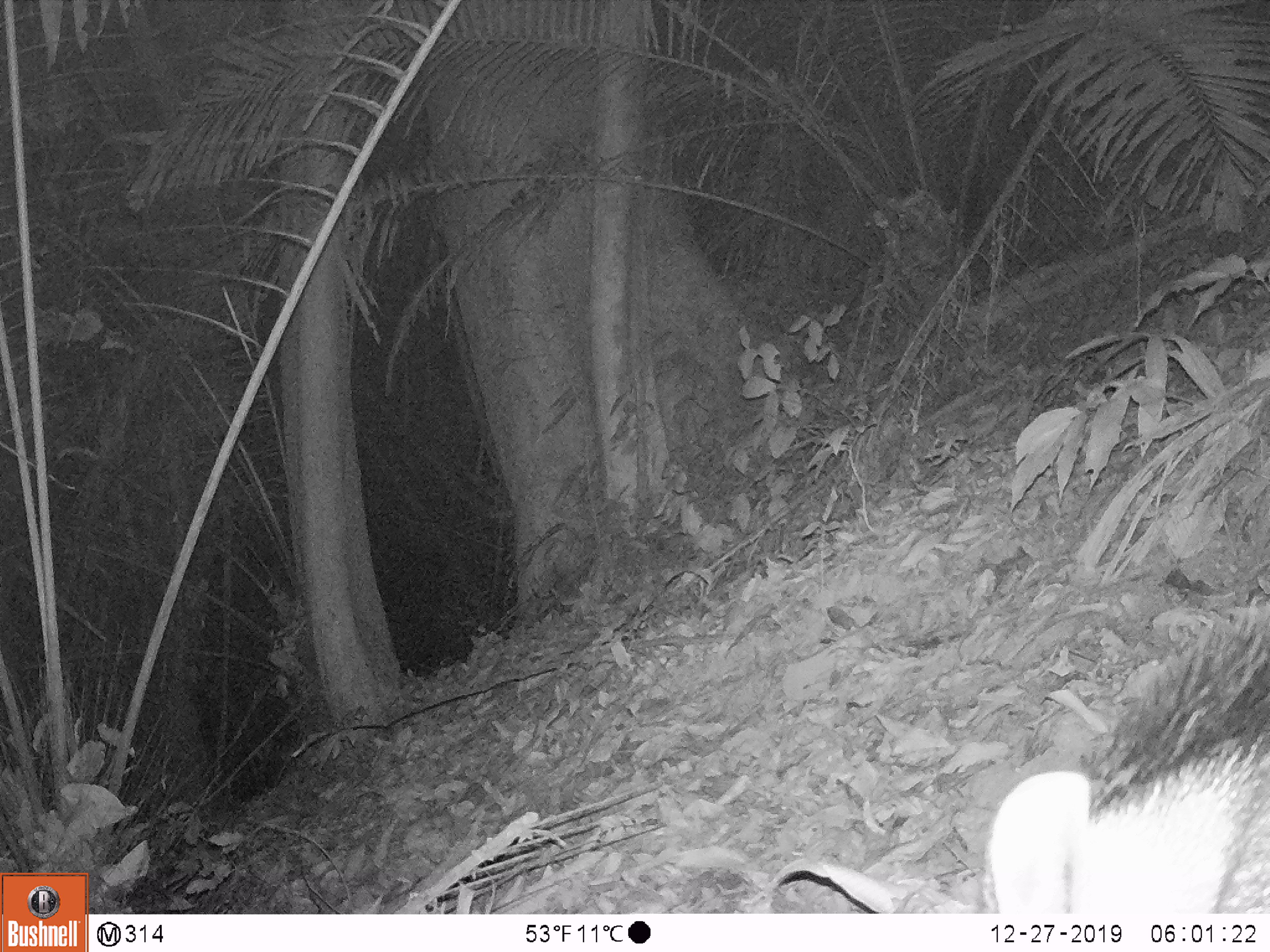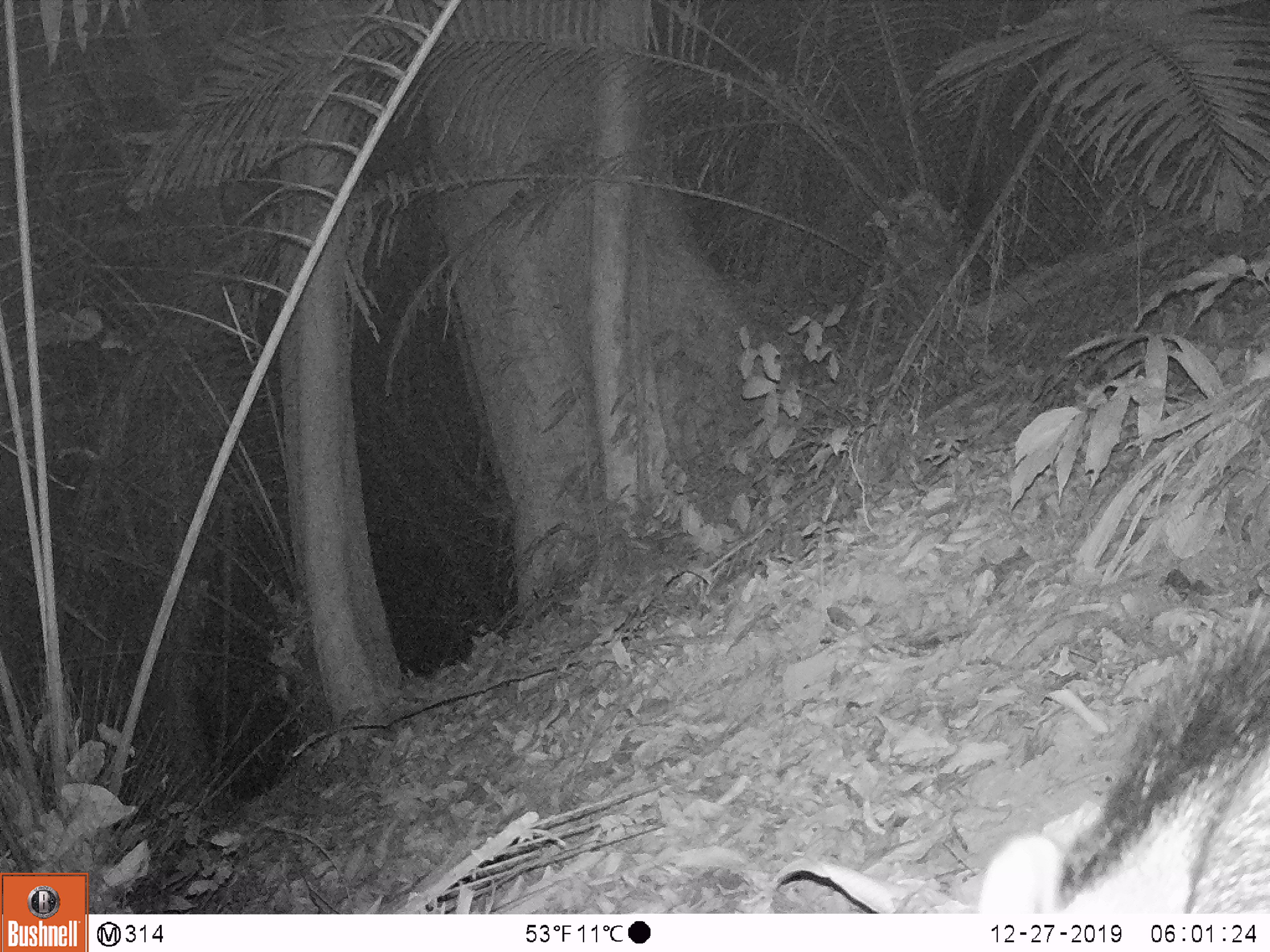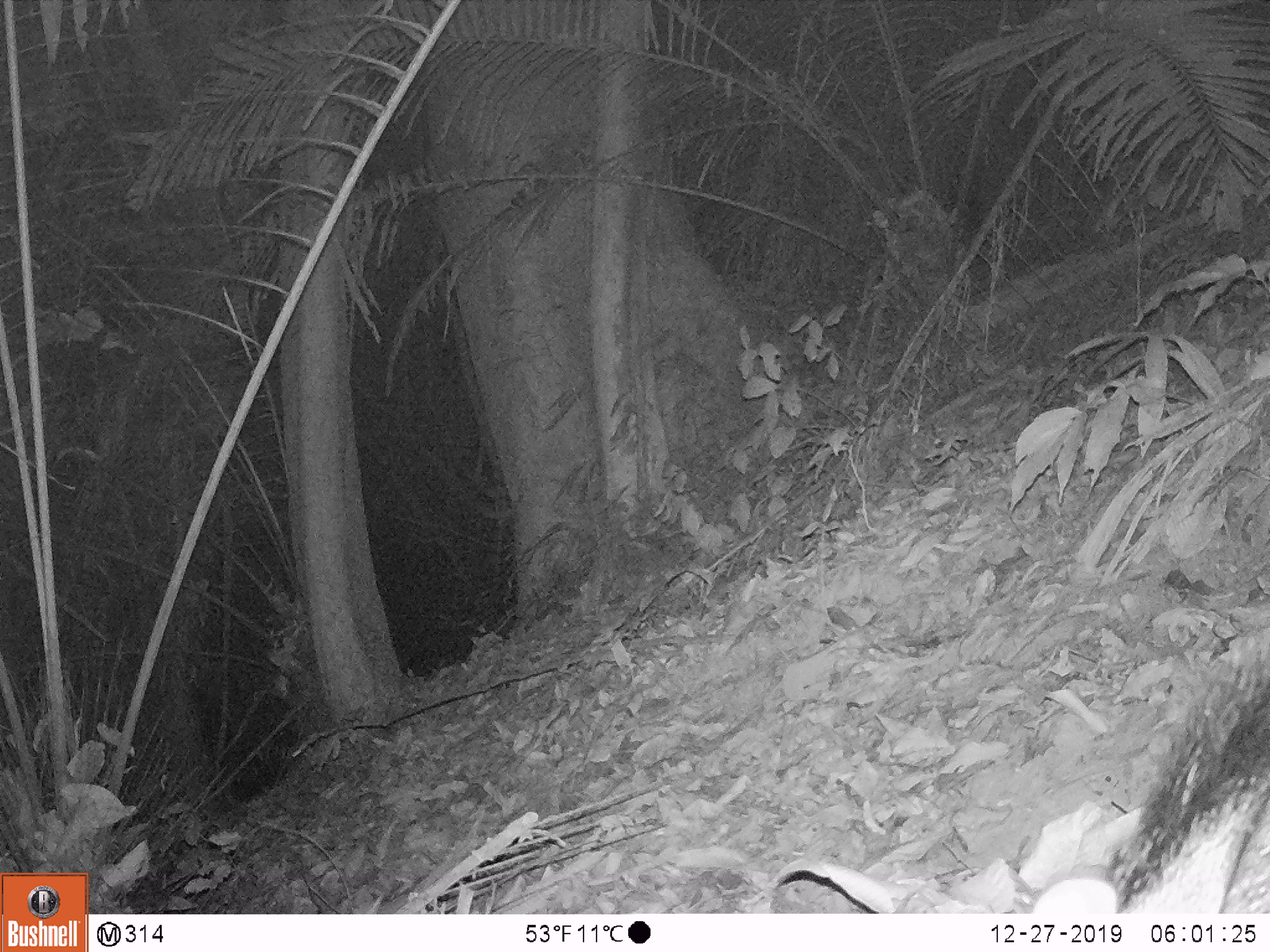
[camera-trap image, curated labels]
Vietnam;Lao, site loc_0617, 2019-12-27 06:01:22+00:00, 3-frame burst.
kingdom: Animalia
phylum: Chordata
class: Mammalia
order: Artiodactyla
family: Suidae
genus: Sus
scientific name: Sus scrofa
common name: eurasian wild pig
Eurasian wild pig (Sus scrofa). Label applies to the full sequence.